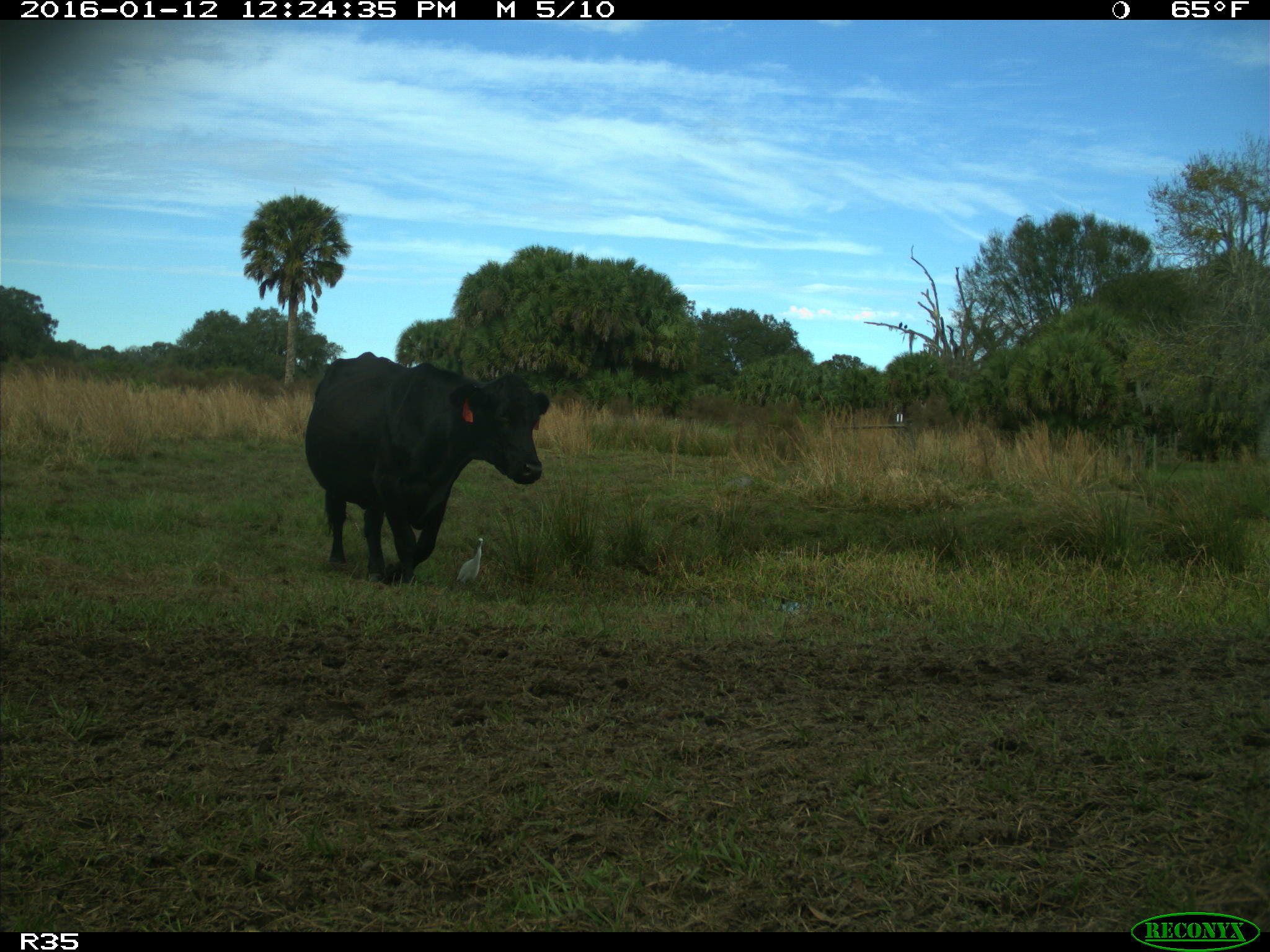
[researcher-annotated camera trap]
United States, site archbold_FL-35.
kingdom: Animalia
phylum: Chordata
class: Mammalia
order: Artiodactyla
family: Bovidae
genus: Bos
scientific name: Bos taurus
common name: domestic cow